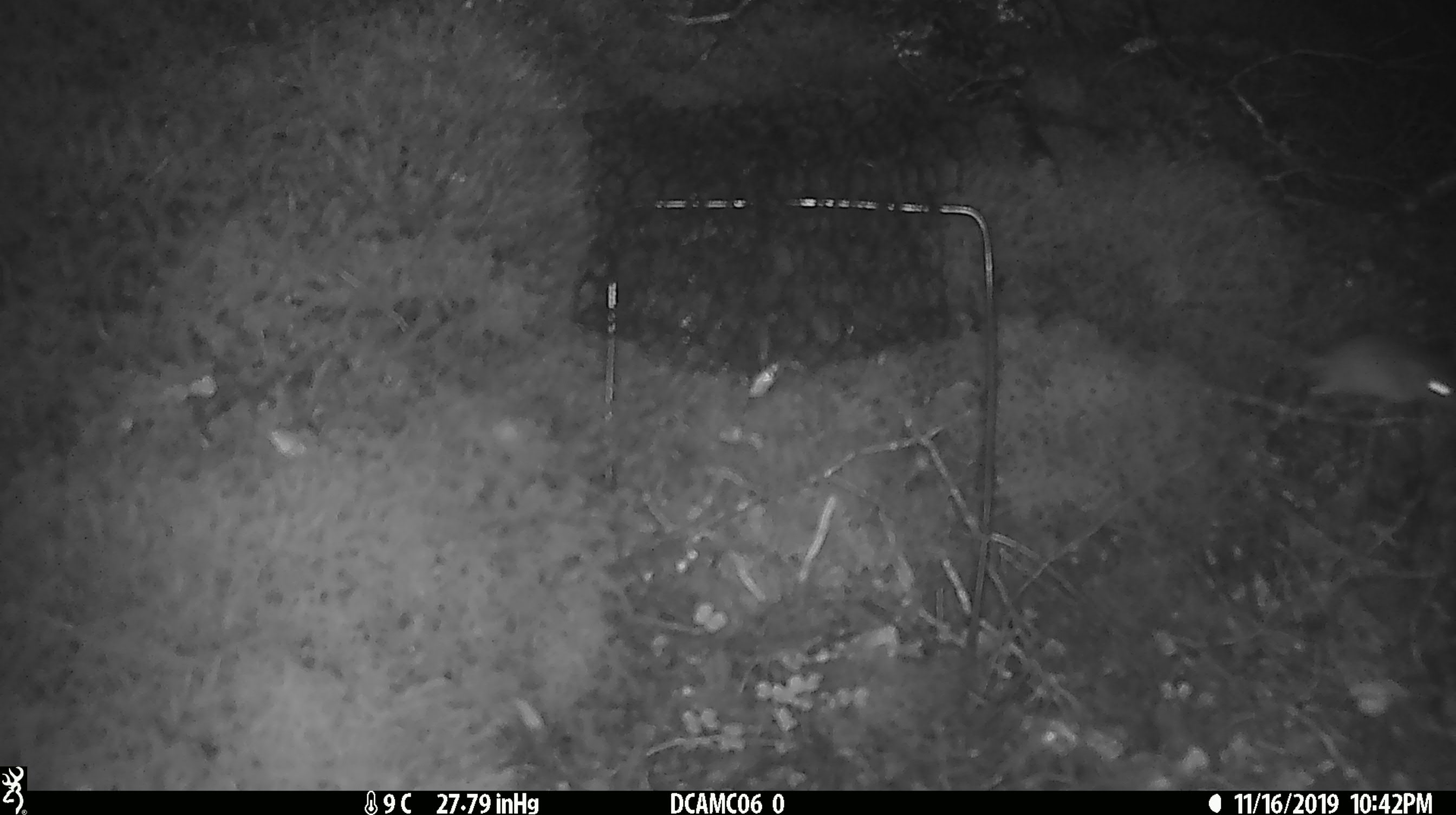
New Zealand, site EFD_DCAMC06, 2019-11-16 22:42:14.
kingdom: Animalia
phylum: Chordata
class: Mammalia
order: Rodentia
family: Muridae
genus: Mus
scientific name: Mus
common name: mouse